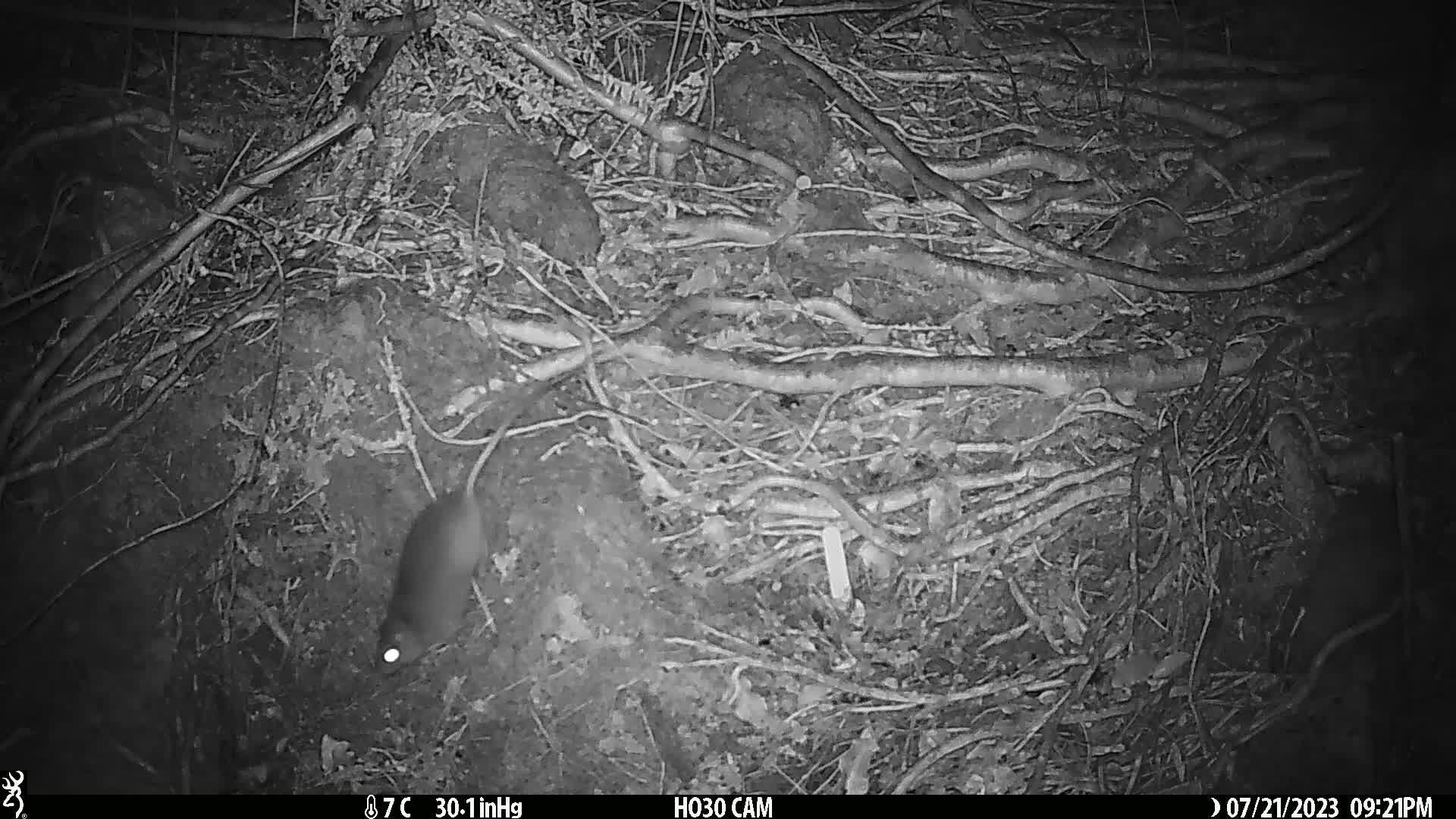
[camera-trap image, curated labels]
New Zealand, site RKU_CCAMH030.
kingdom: Animalia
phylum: Chordata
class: Mammalia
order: Rodentia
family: Muridae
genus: Rattus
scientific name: Rattus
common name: rat